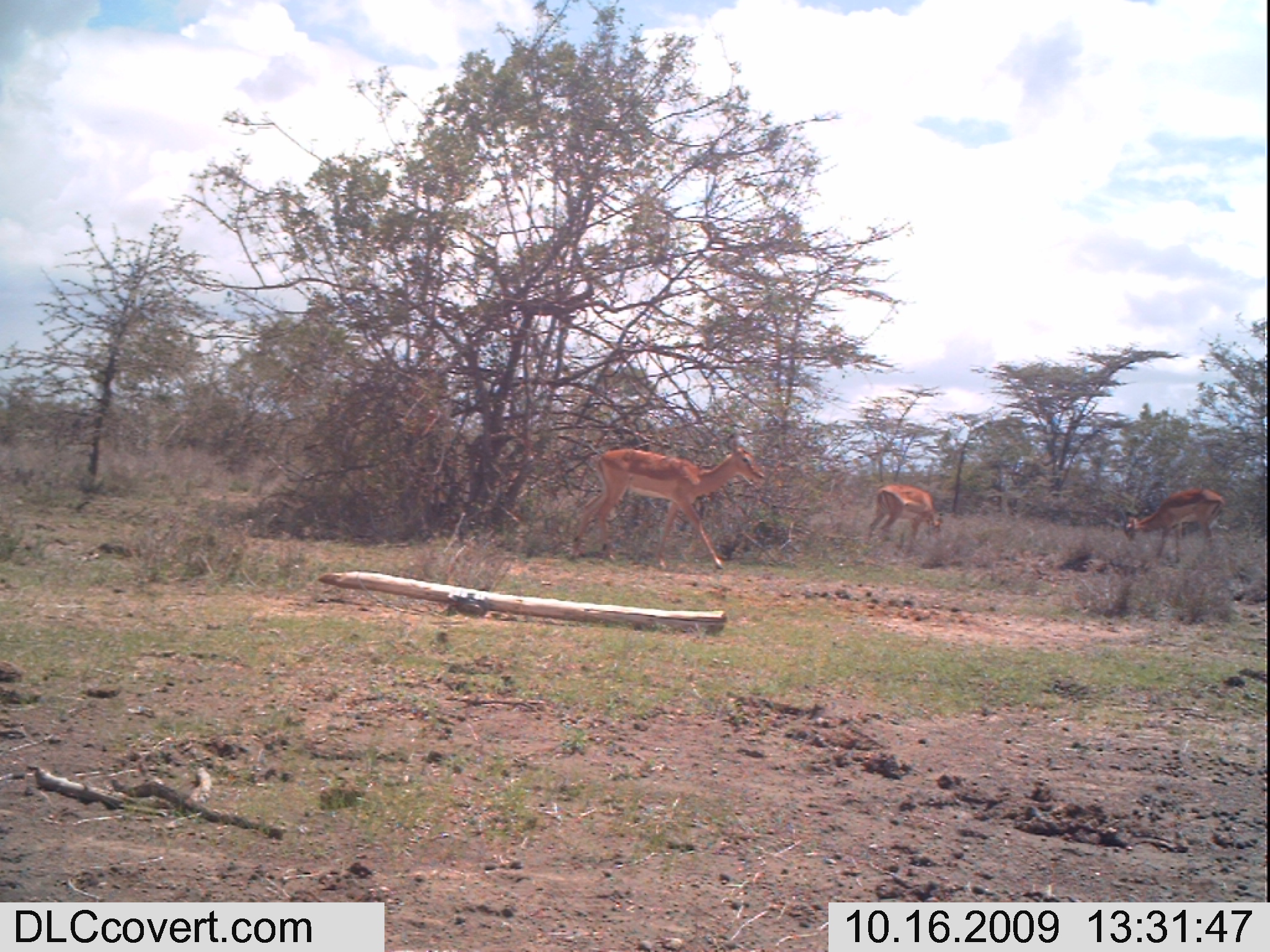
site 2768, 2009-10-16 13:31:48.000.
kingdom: Animalia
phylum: Chordata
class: Mammalia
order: Artiodactyla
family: Bovidae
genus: Aepyceros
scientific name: Aepyceros melampus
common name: impala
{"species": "Aepyceros melampus (impala)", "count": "3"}